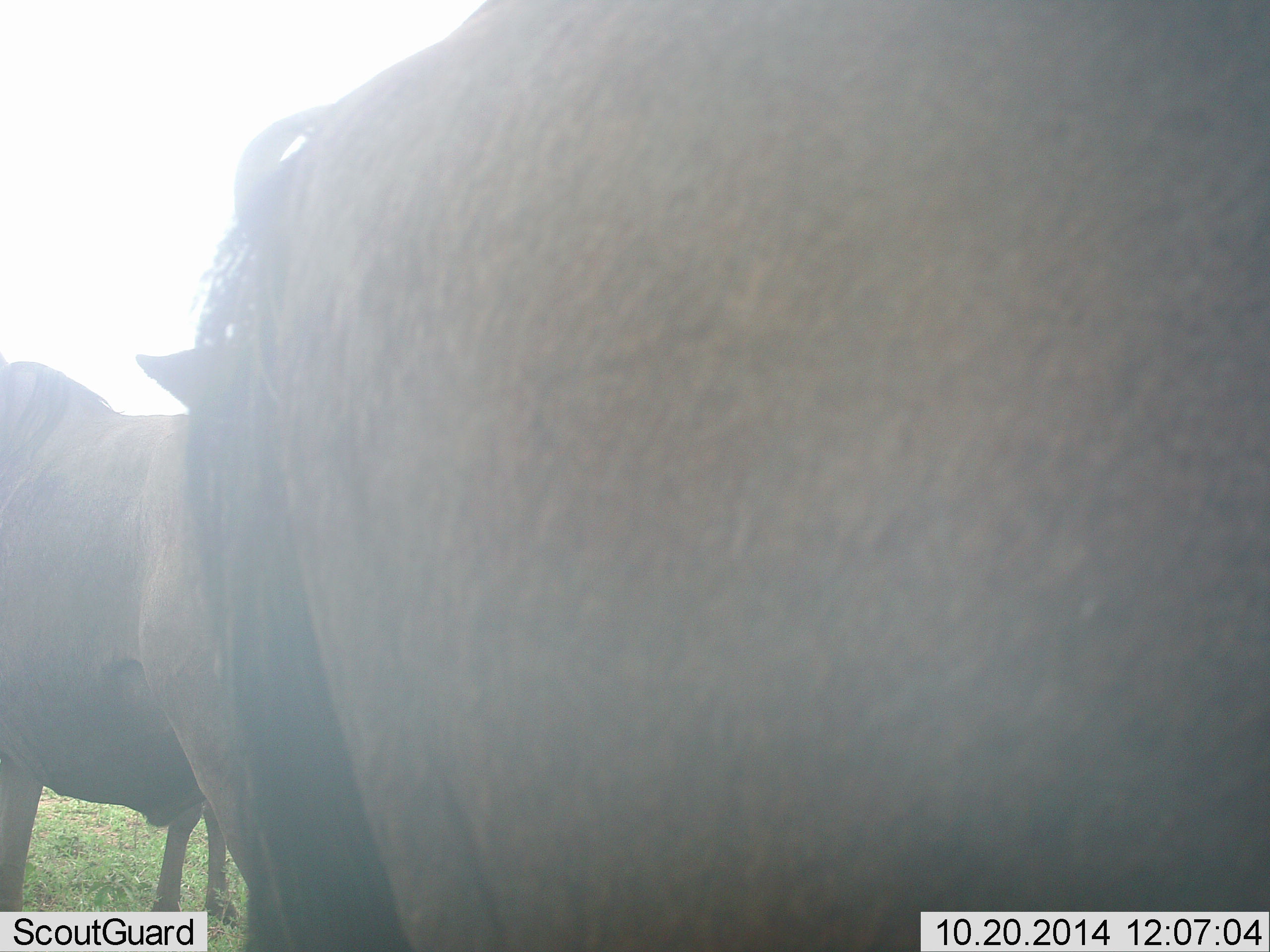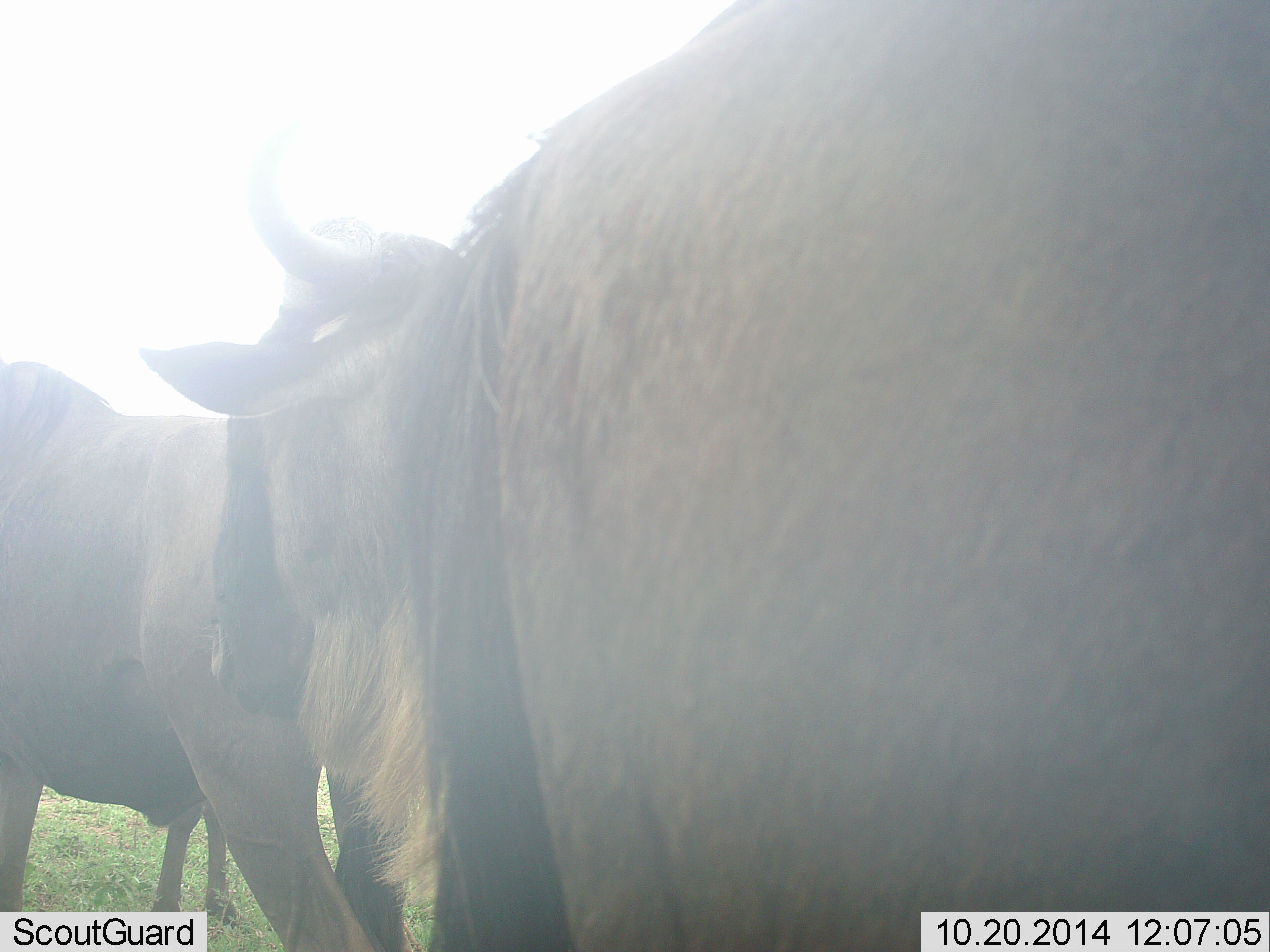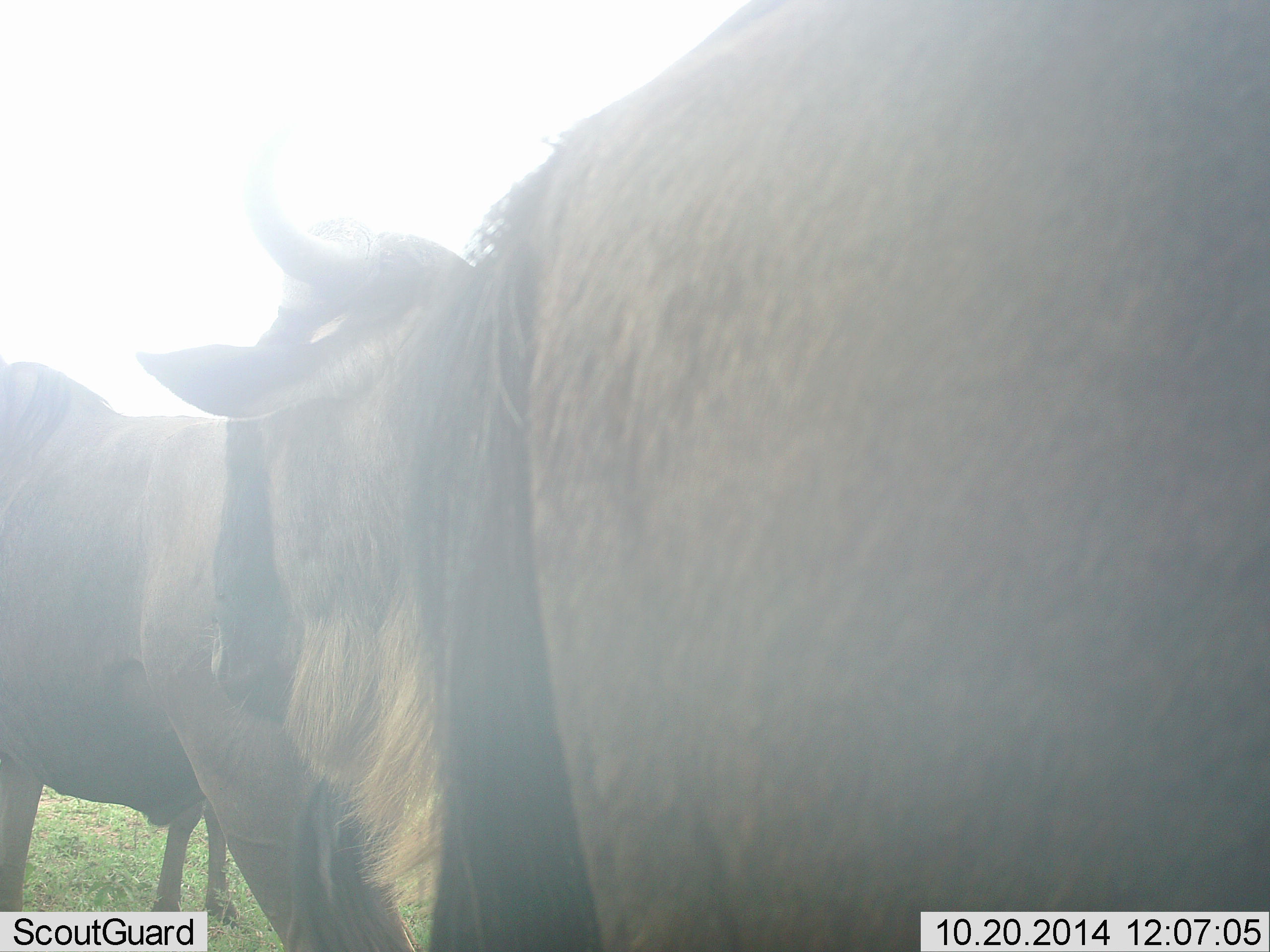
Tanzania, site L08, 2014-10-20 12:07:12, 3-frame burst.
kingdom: Animalia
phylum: Chordata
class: Mammalia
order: Artiodactyla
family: Bovidae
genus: Connochaetes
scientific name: Connochaetes taurinus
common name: blue wildebeest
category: wildebeest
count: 3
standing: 100%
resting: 0%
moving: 10%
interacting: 0%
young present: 10%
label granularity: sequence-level